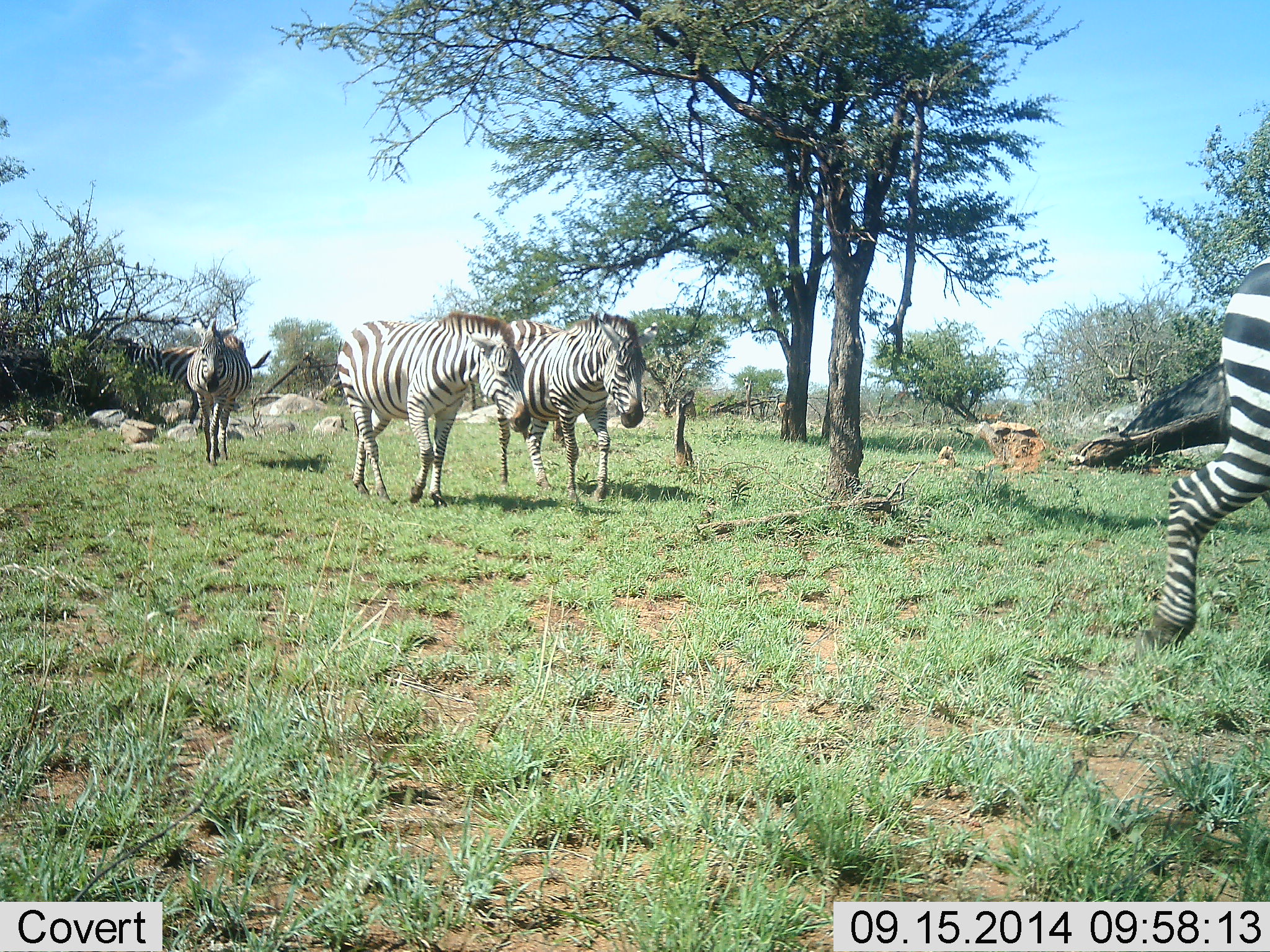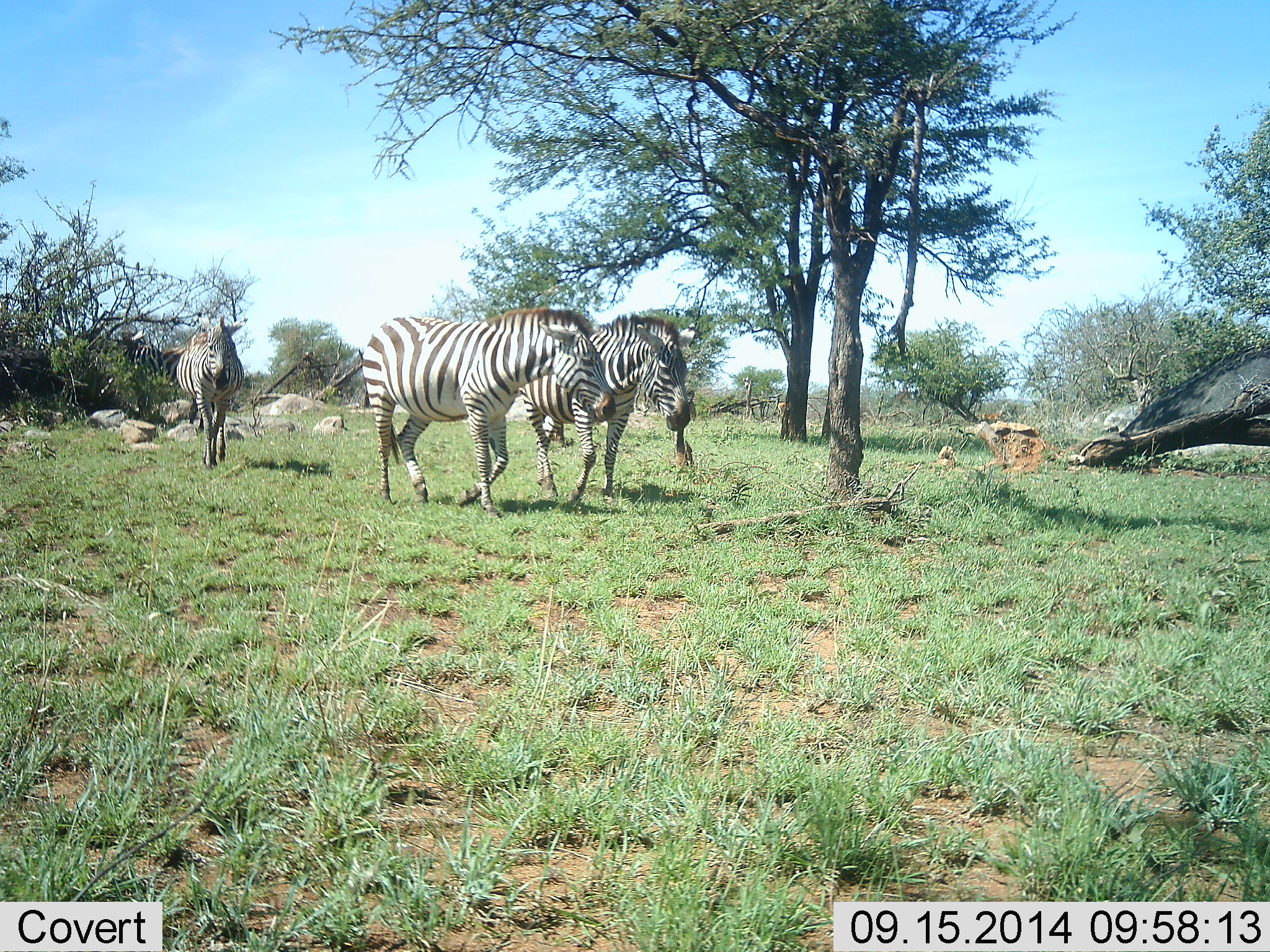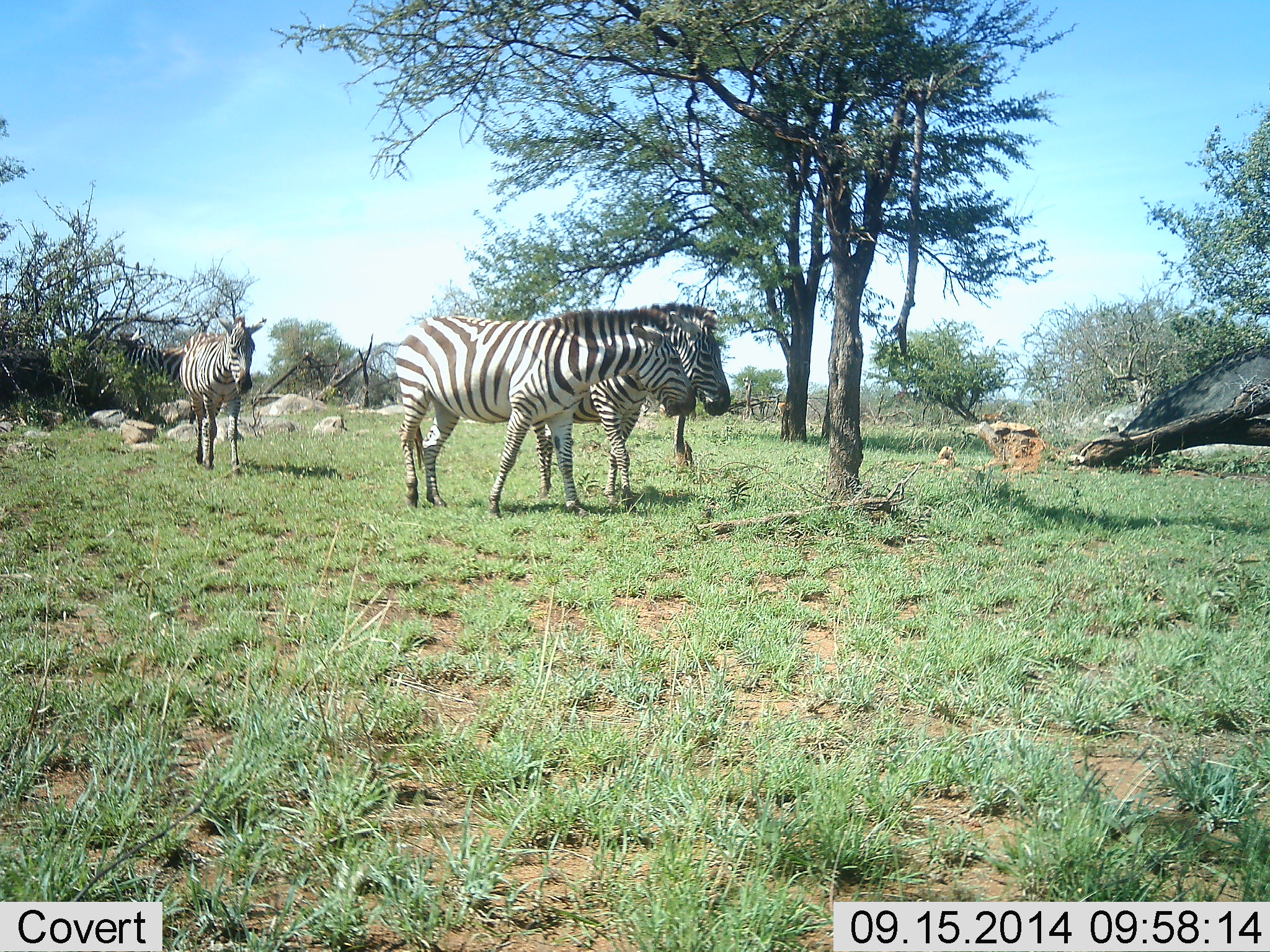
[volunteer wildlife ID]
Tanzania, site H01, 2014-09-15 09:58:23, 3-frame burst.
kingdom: Animalia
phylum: Chordata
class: Mammalia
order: Perissodactyla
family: Equidae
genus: Equus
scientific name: Equus quagga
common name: plains zebra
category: zebra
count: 5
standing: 20%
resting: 0%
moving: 80%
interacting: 10%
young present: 0%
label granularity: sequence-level